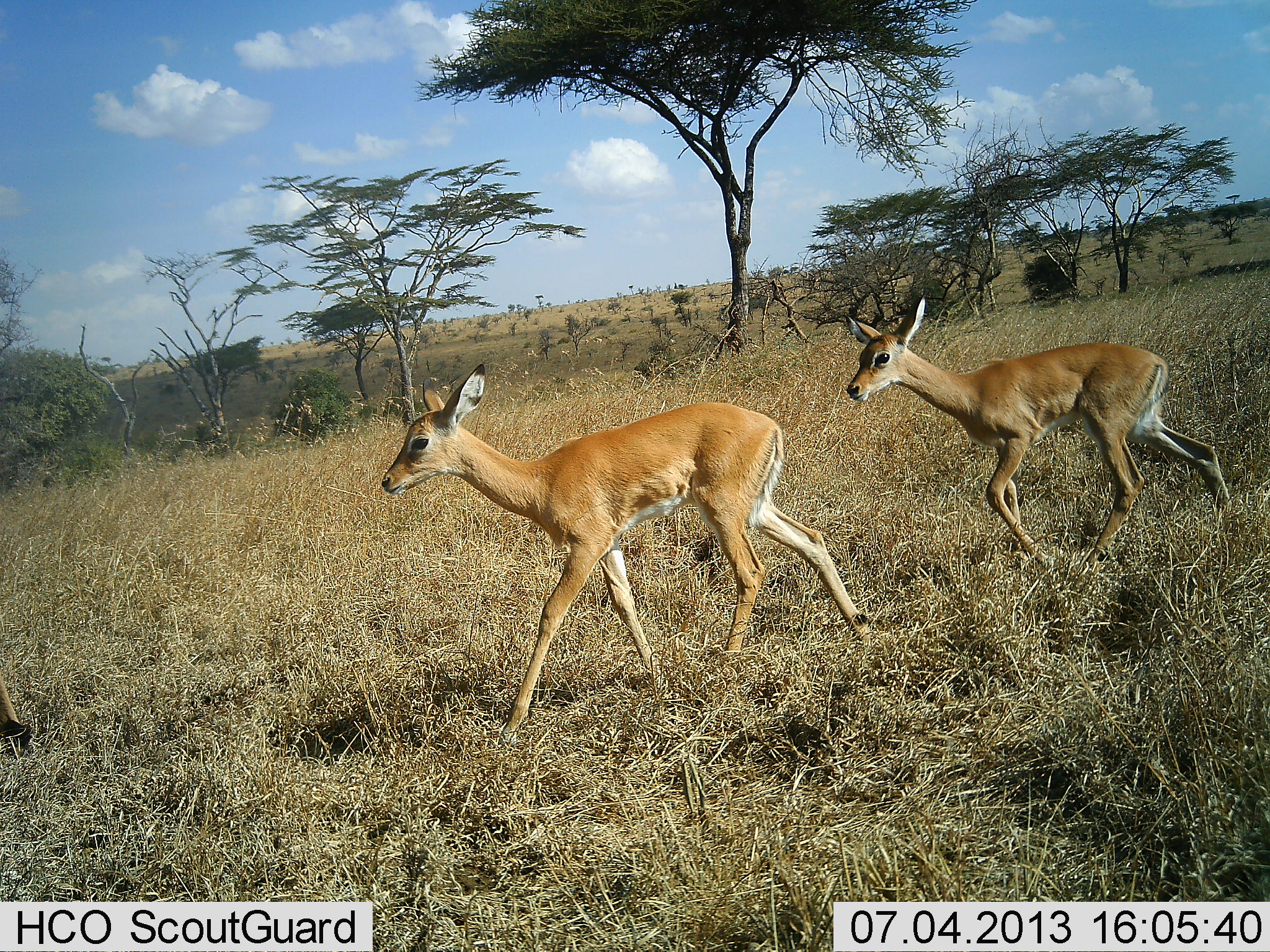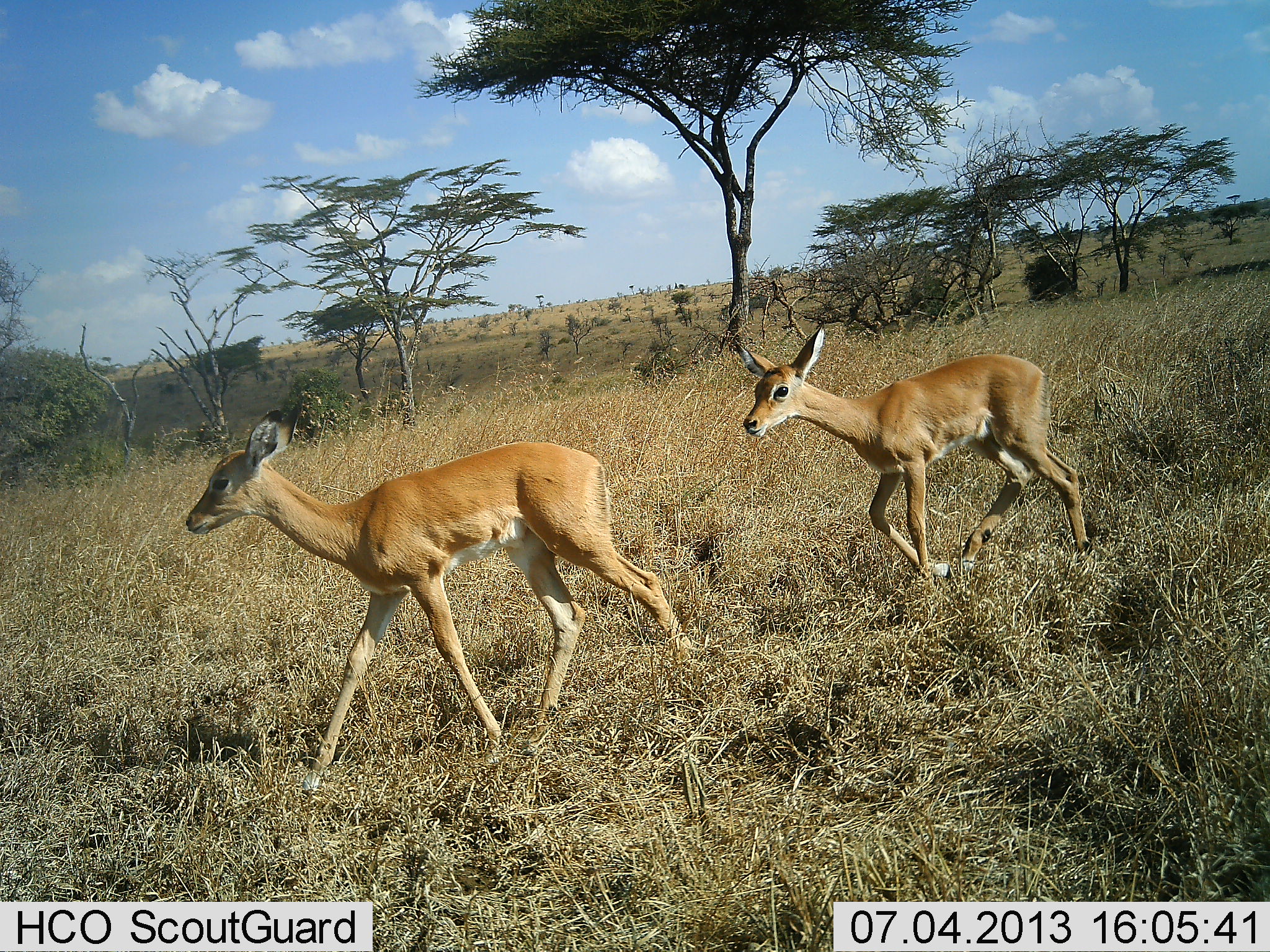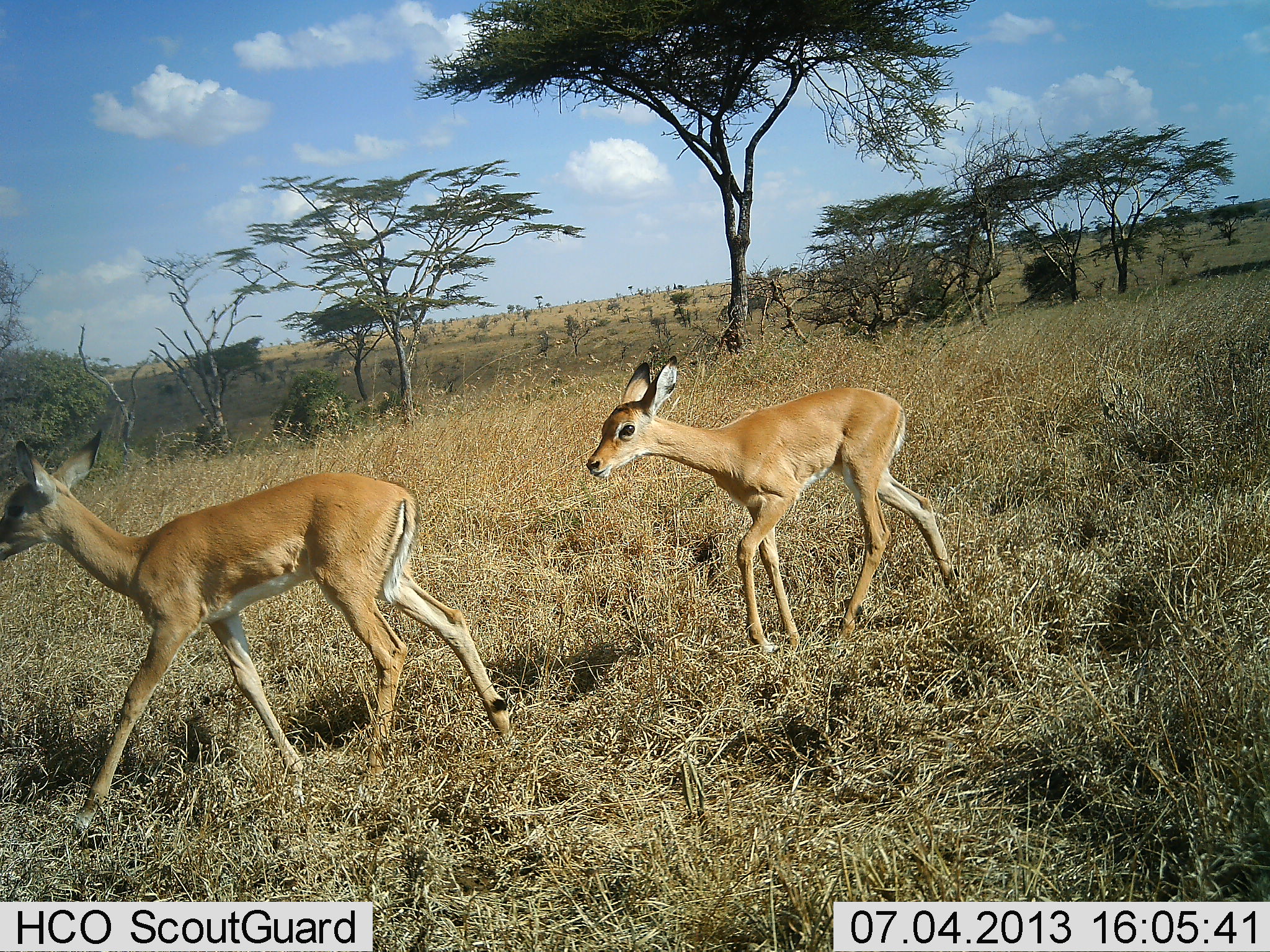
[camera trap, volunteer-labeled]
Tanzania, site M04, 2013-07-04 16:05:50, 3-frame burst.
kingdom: Animalia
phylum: Chordata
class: Mammalia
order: Artiodactyla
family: Bovidae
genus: Aepyceros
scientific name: Aepyceros melampus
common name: impala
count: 2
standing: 0%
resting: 0%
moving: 100%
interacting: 0%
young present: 53%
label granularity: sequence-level